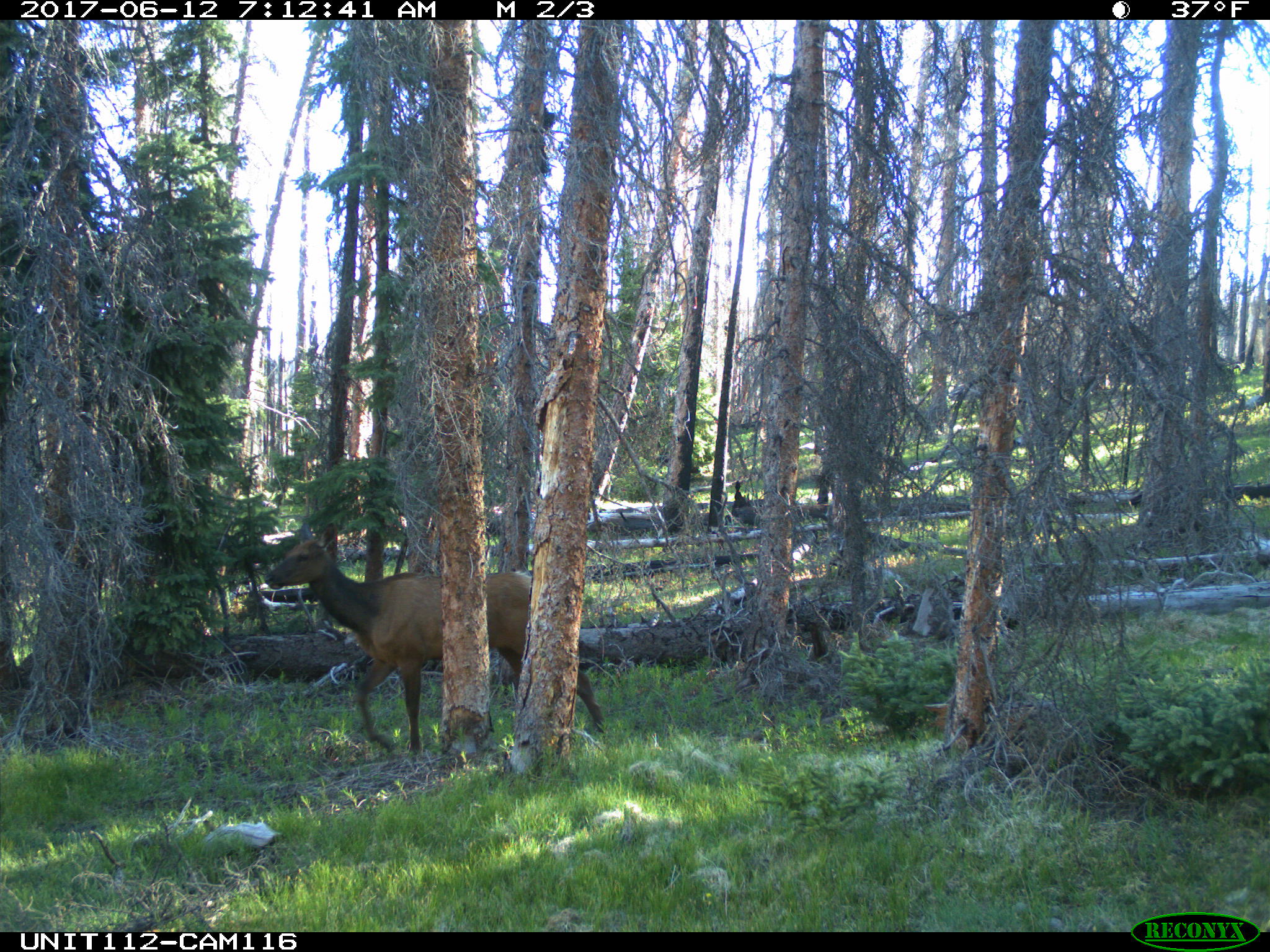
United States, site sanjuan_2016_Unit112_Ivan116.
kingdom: Animalia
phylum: Chordata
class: Mammalia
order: Artiodactyla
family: Cervidae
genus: Cervus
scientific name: Cervus elaphus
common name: red deer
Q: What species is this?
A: Cervus elaphus (red deer).